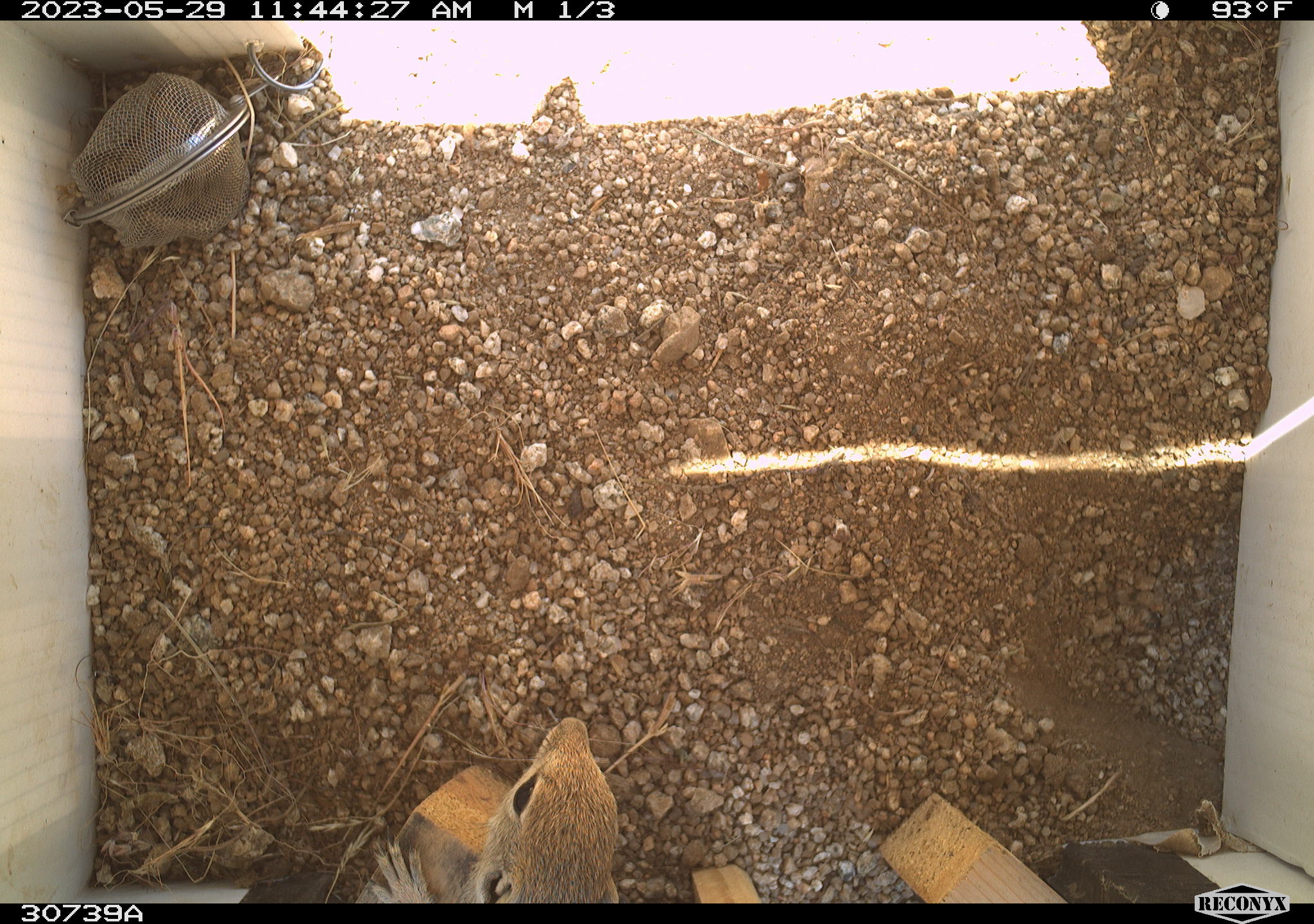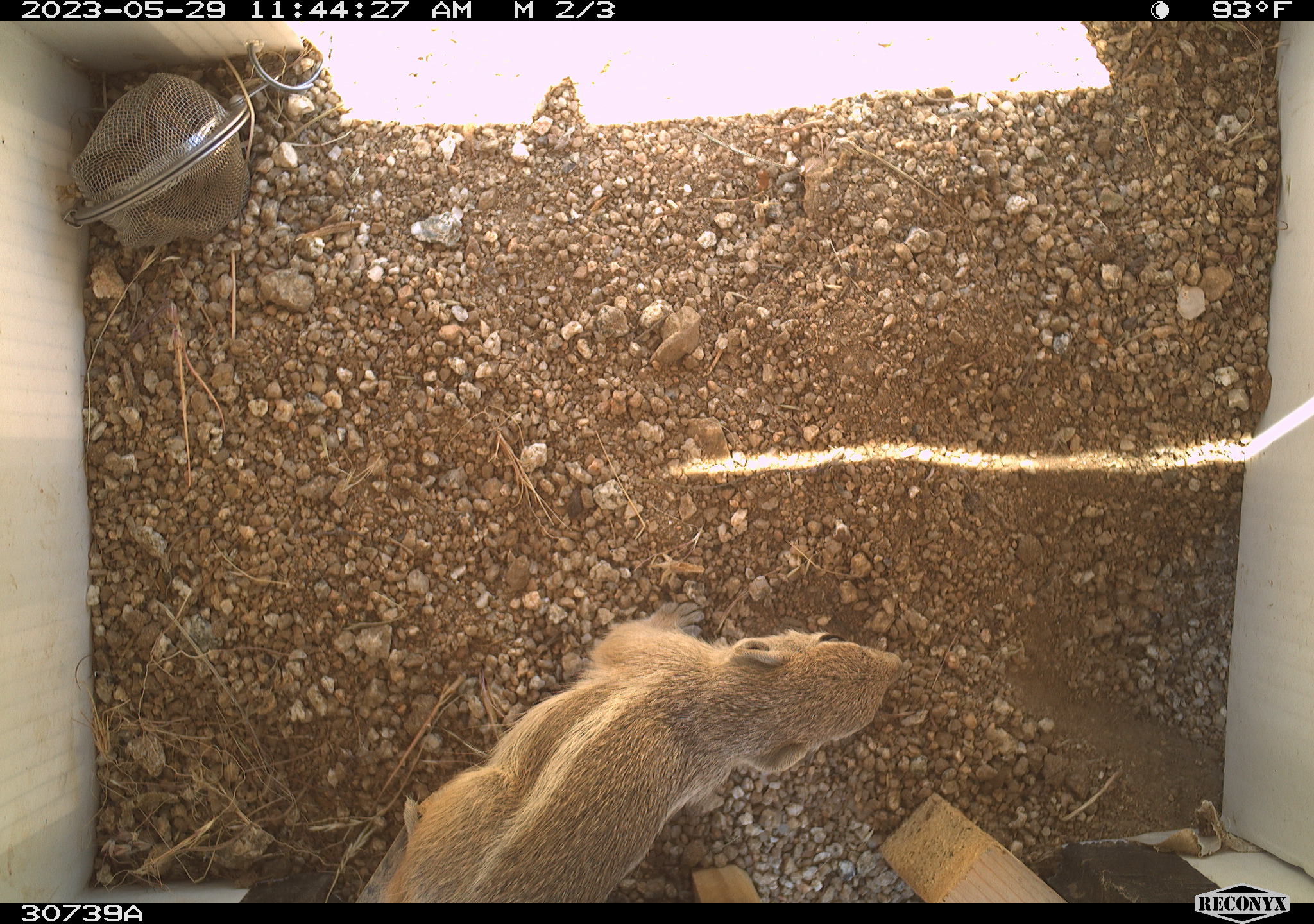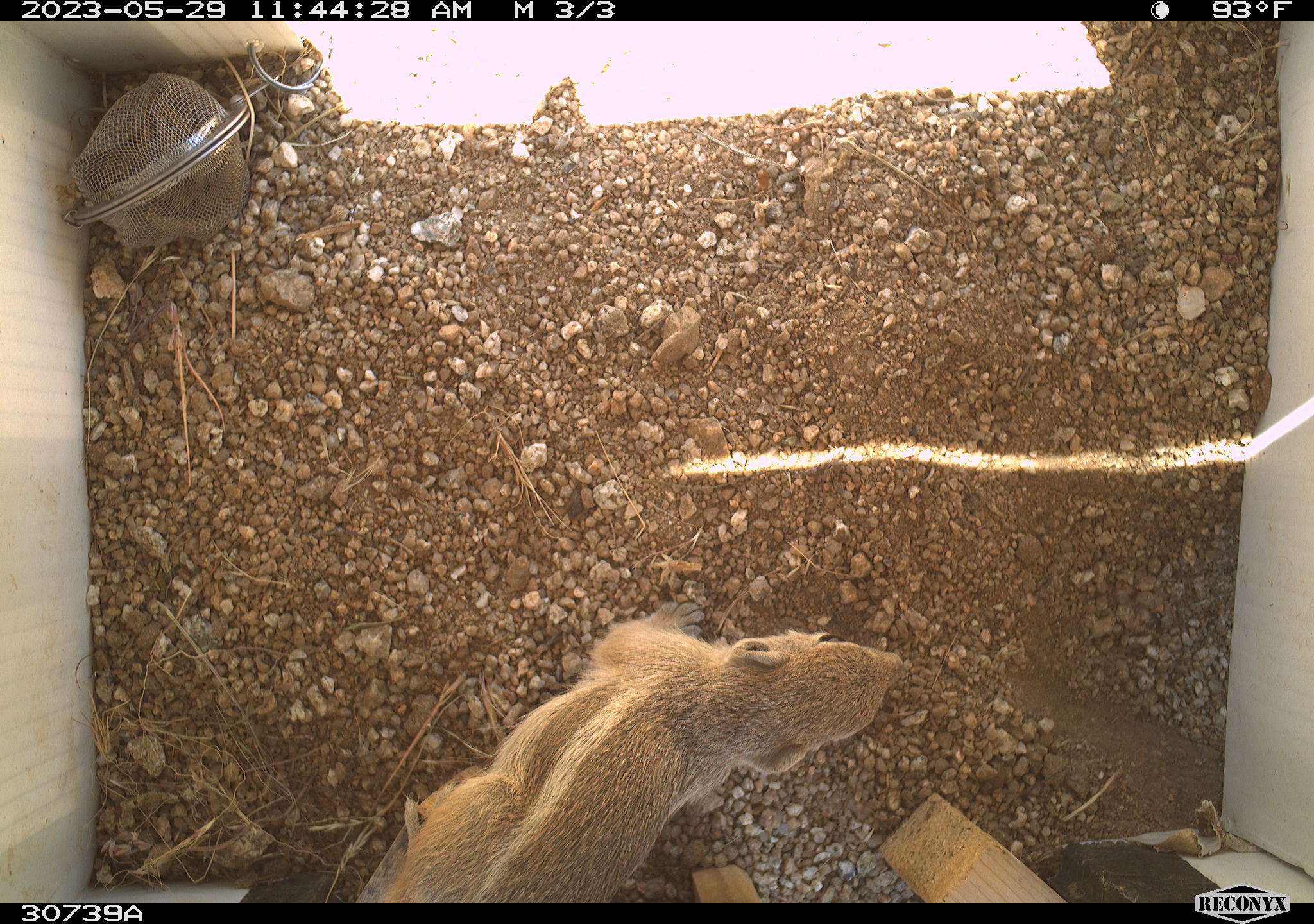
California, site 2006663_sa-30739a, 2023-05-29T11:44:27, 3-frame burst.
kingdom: Animalia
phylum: Chordata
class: Mammalia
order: Rodentia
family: Sciuridae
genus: Ammospermophilus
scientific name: Ammospermophilus leucurus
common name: white-tailed antelope squirrel